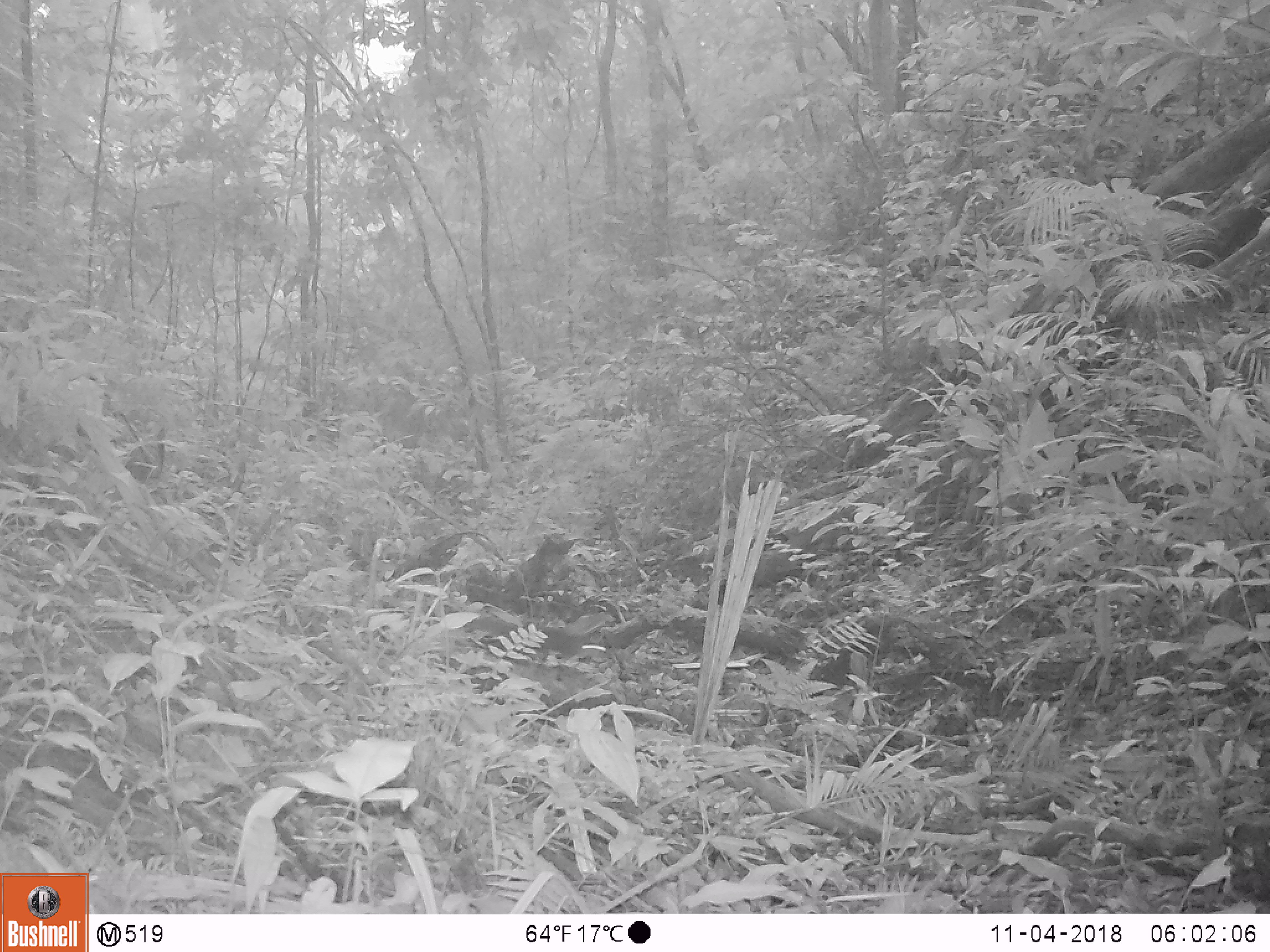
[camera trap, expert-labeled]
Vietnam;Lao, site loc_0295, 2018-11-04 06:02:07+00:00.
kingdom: Animalia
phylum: Chordata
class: Mammalia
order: Rodentia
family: Sciuridae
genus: Sciurus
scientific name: Sciurus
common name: squirrel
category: unidentified squirrel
Unidentified squirrel (squirrel) (Sciurus). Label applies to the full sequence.